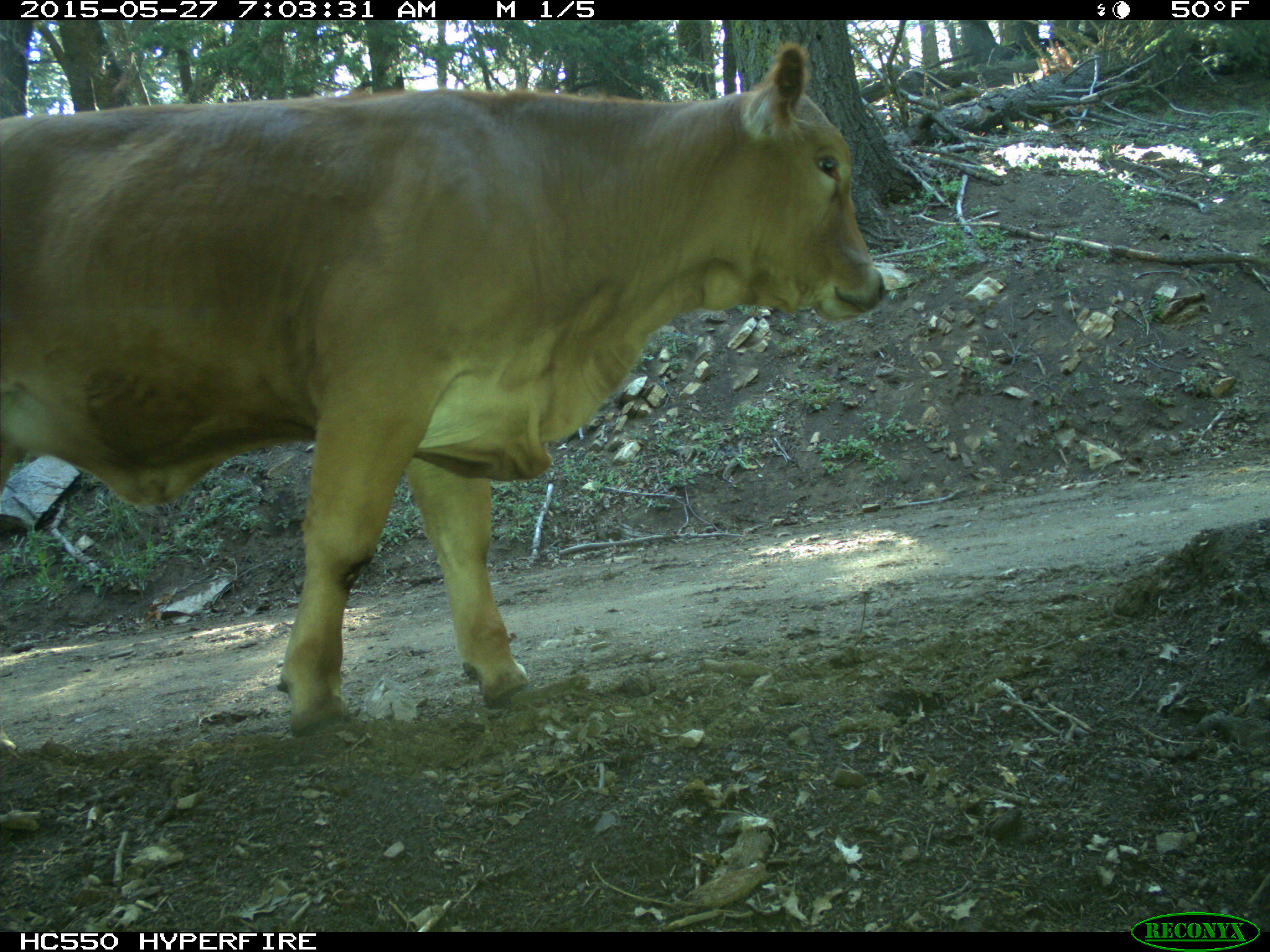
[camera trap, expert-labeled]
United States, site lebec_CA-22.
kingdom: Animalia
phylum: Chordata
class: Mammalia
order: Artiodactyla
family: Bovidae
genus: Bos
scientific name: Bos taurus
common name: domestic cow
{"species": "Bos taurus (domestic cow)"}